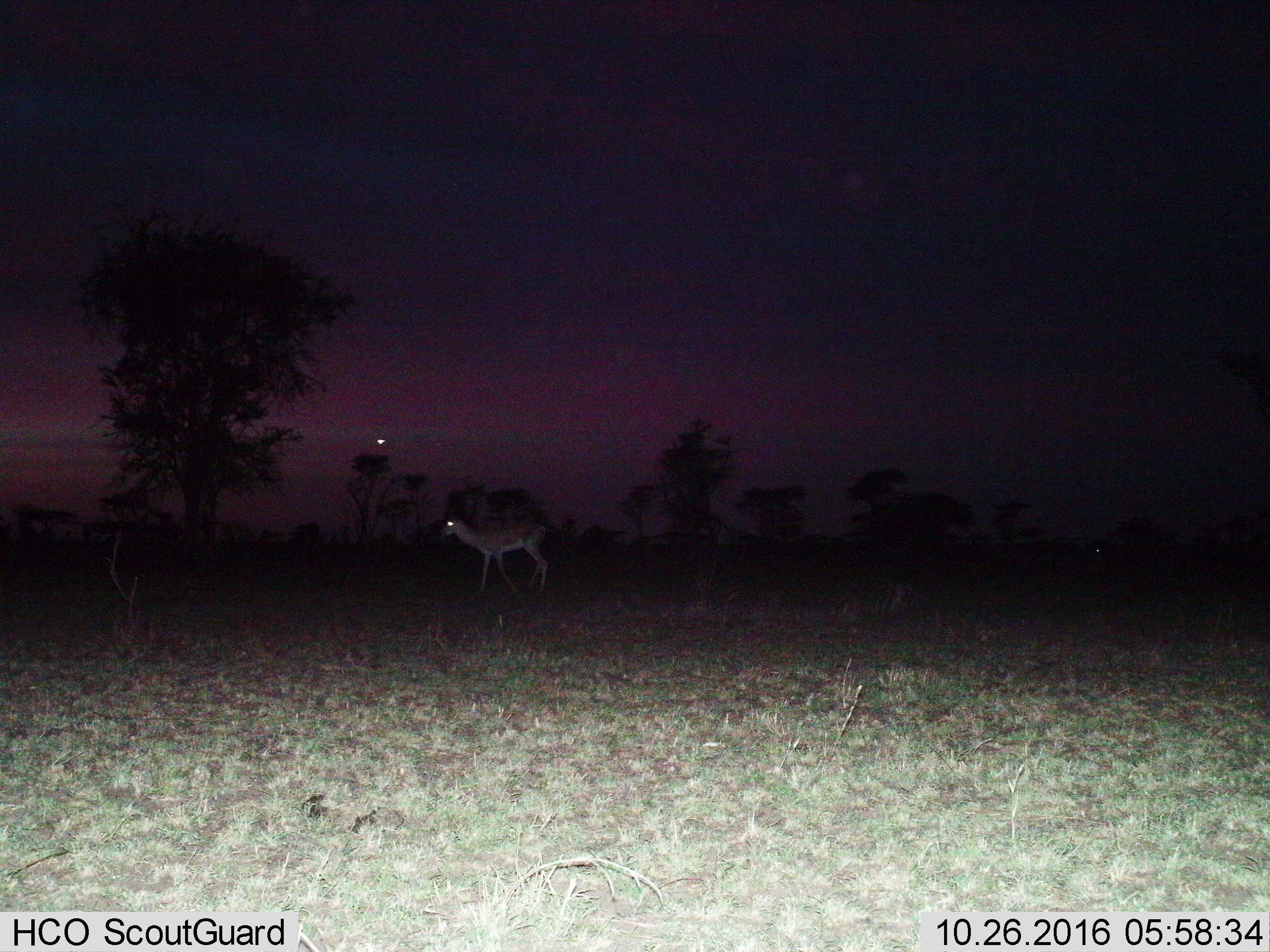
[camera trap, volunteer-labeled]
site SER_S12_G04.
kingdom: Animalia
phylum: Chordata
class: Mammalia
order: Artiodactyla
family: Bovidae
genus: Aepyceros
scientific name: Aepyceros melampus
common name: impala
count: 1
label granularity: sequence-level